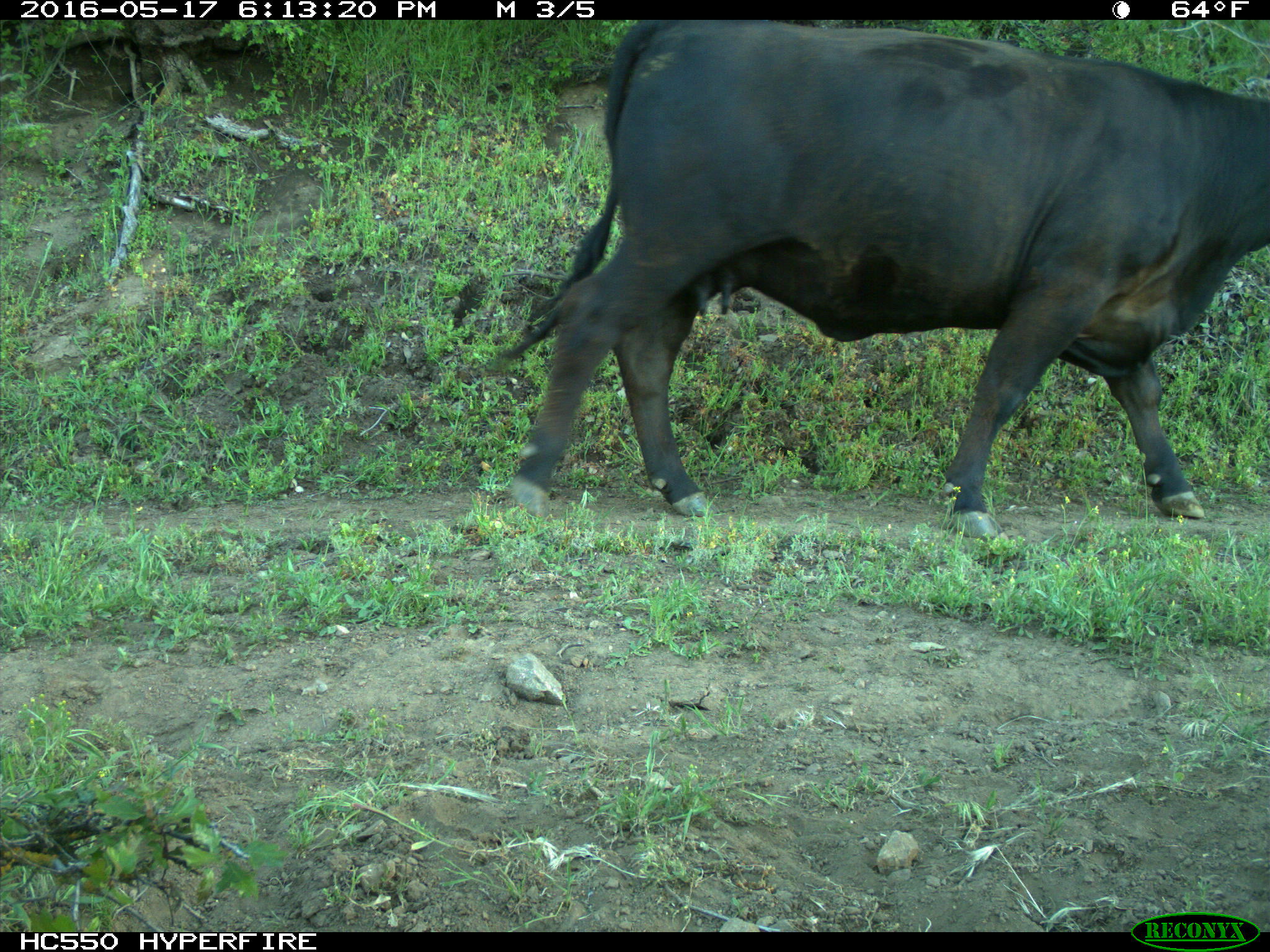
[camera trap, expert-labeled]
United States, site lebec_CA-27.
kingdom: Animalia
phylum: Chordata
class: Mammalia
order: Artiodactyla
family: Bovidae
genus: Bos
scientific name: Bos taurus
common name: domestic cow